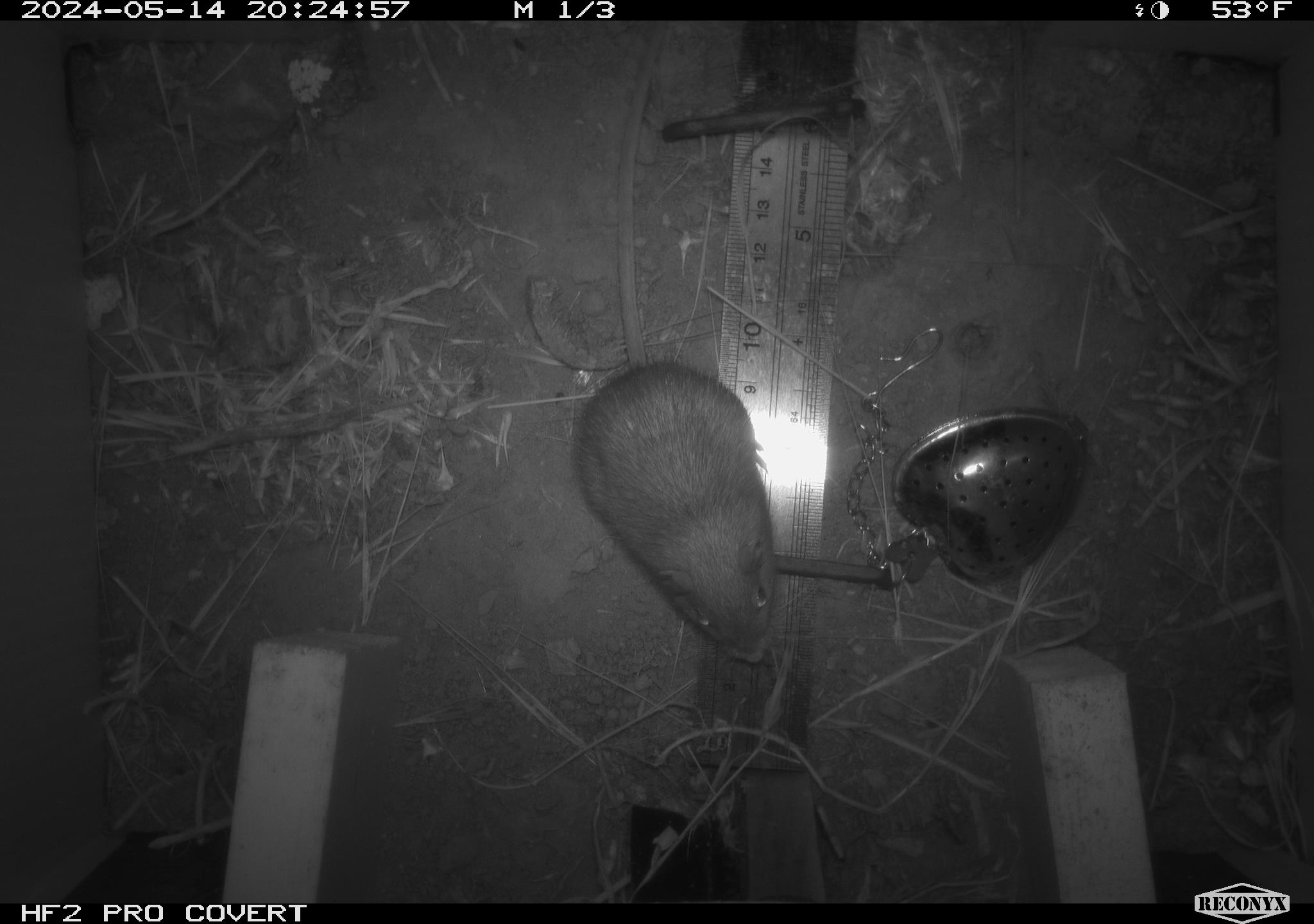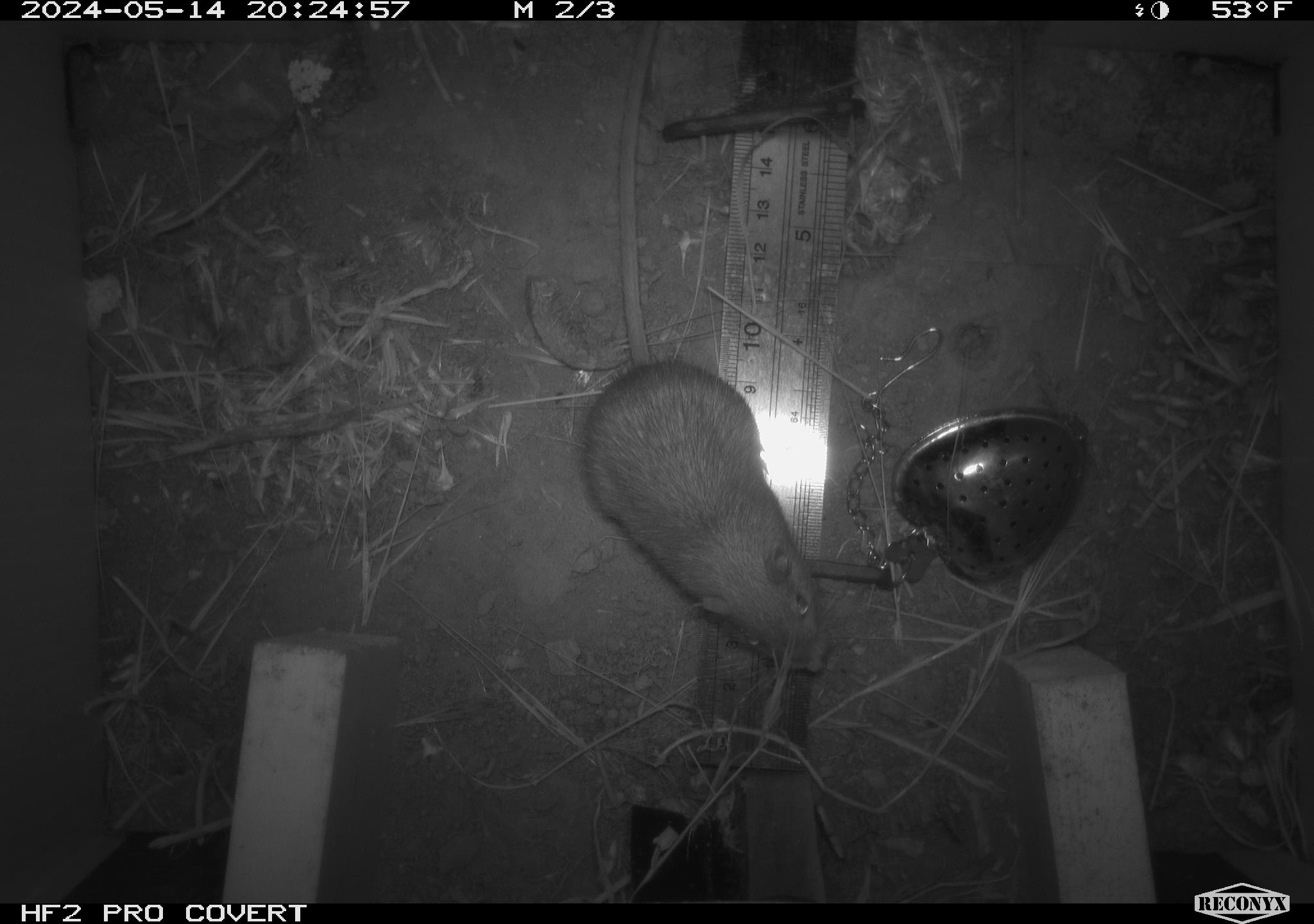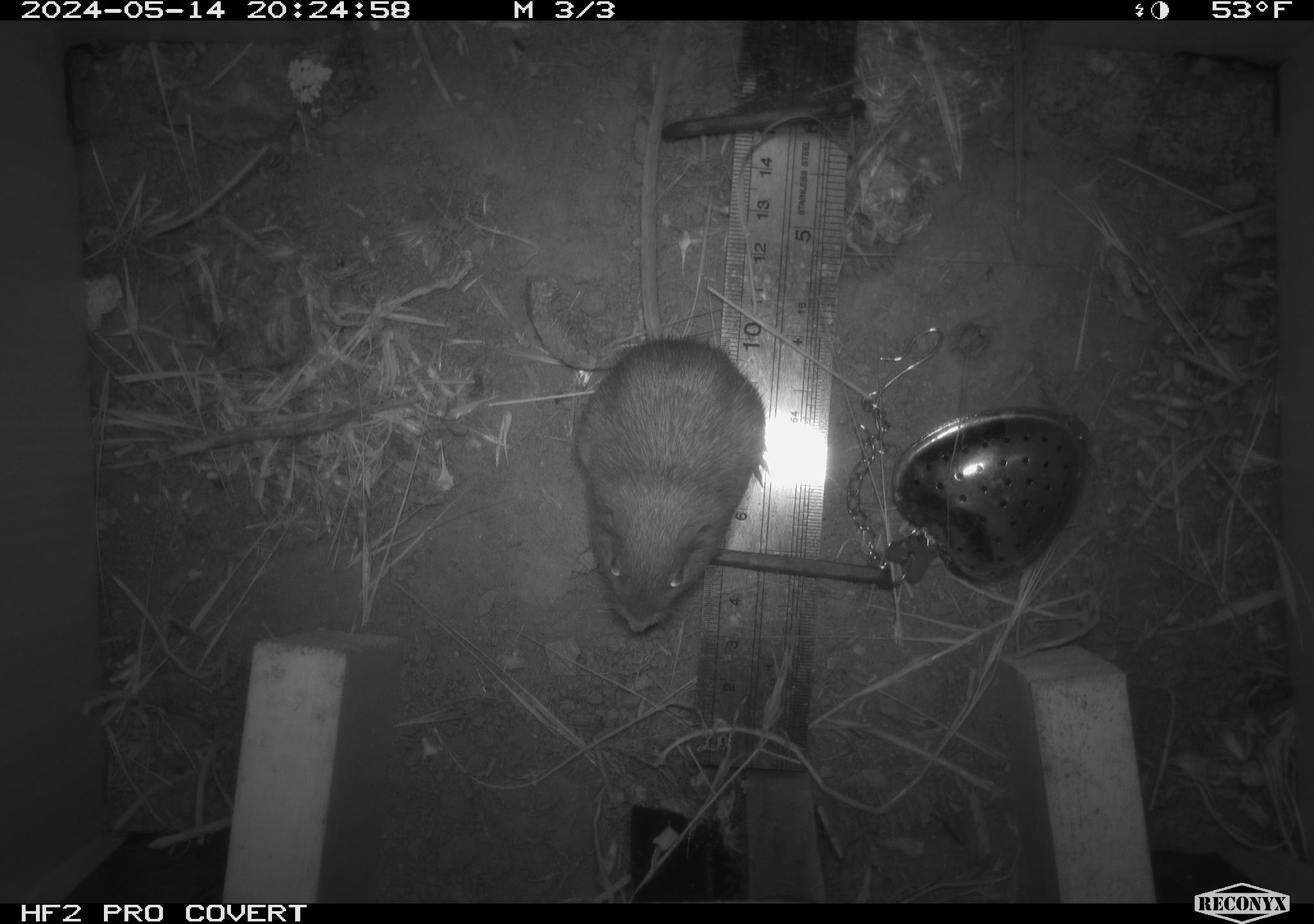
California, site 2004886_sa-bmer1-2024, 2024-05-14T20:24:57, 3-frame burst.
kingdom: Animalia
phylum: Chordata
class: Mammalia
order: Rodentia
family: Heteromyidae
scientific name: Heteromyidae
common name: kangaroo rats and pocket mice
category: heteromyidae family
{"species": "heteromyidae family (kangaroo rats and pocket mice) (Heteromyidae)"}